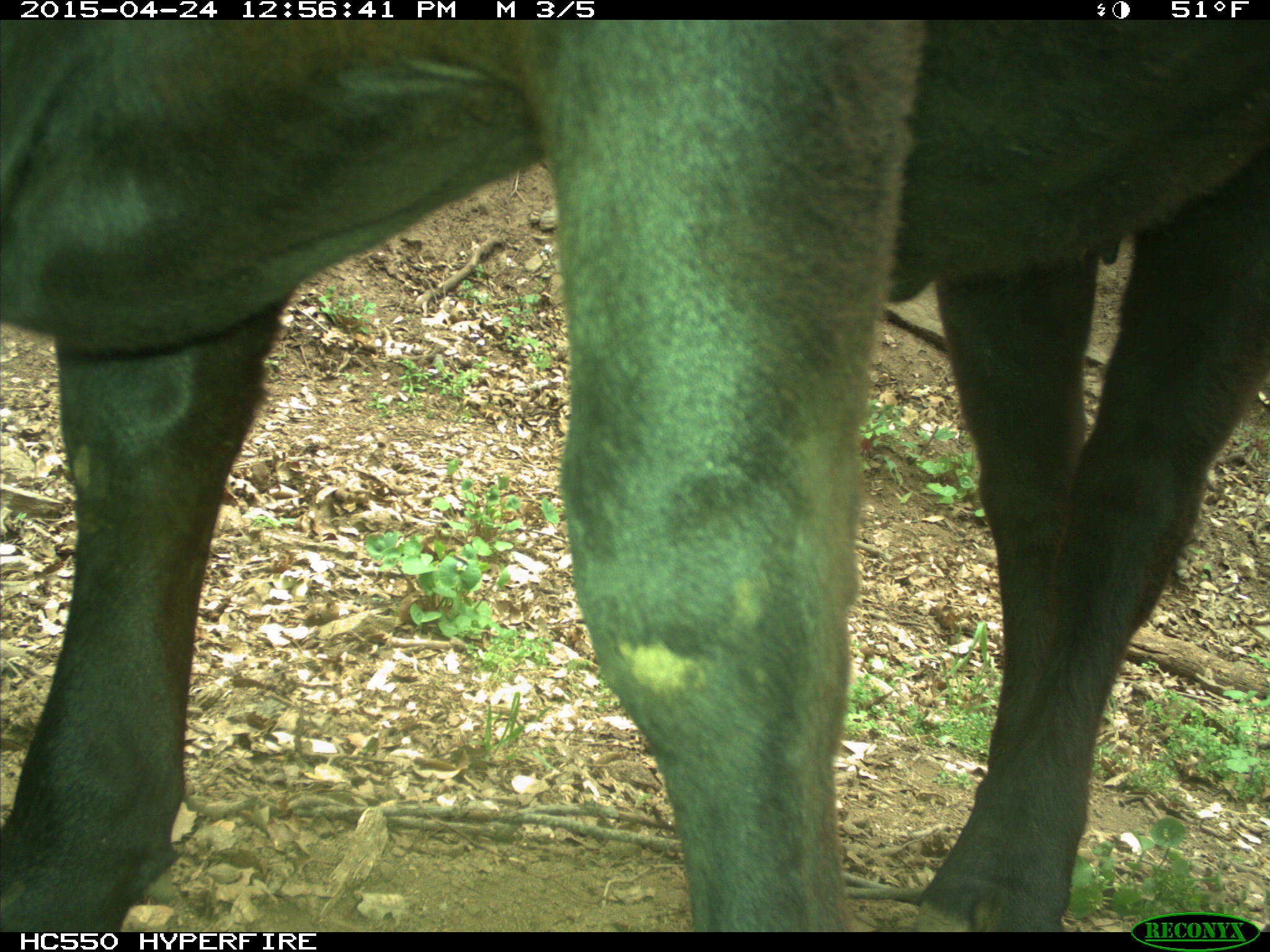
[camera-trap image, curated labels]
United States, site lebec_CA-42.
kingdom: Animalia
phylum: Chordata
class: Mammalia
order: Artiodactyla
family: Bovidae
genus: Bos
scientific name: Bos taurus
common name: domestic cow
Bos taurus (domestic cow).